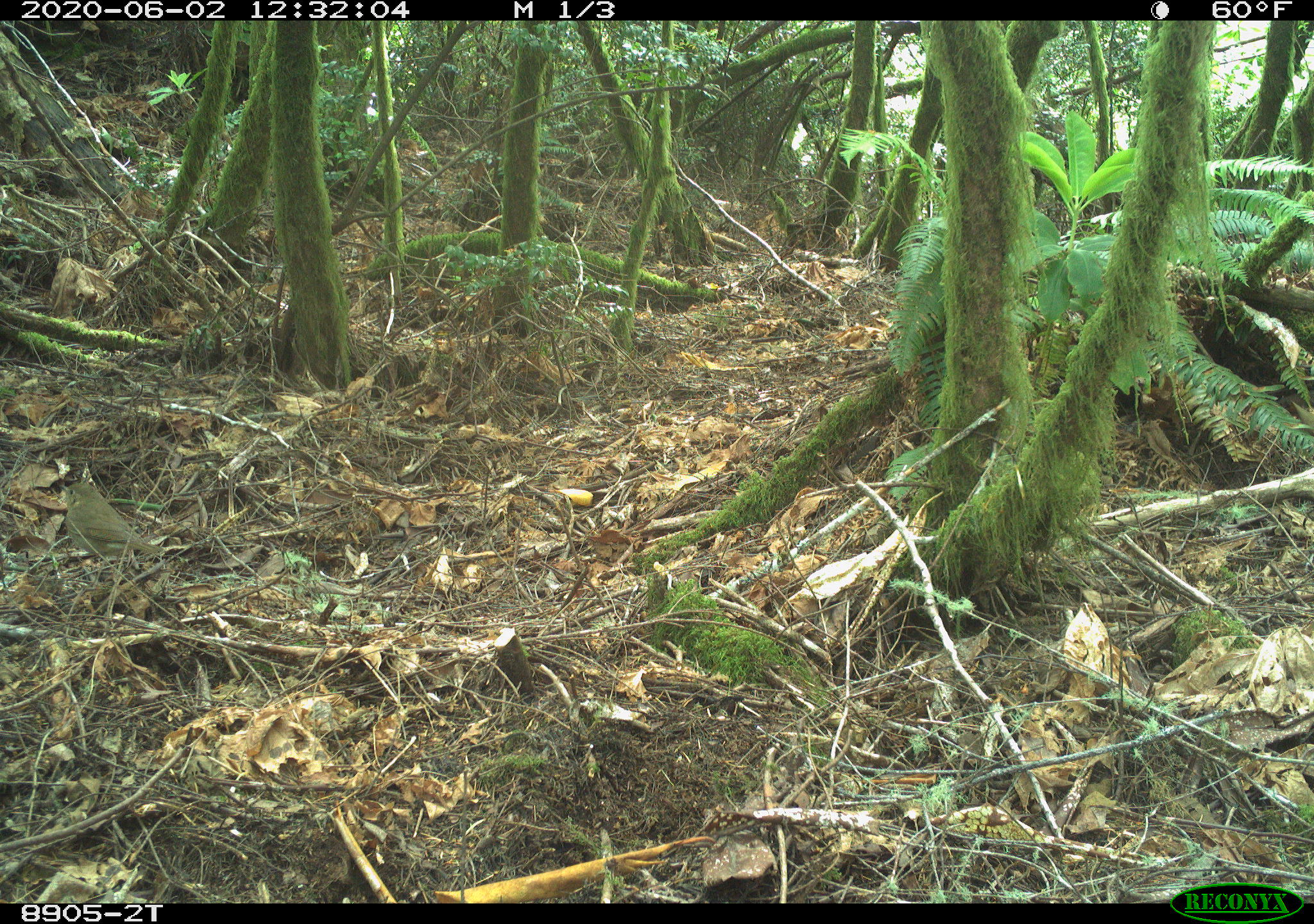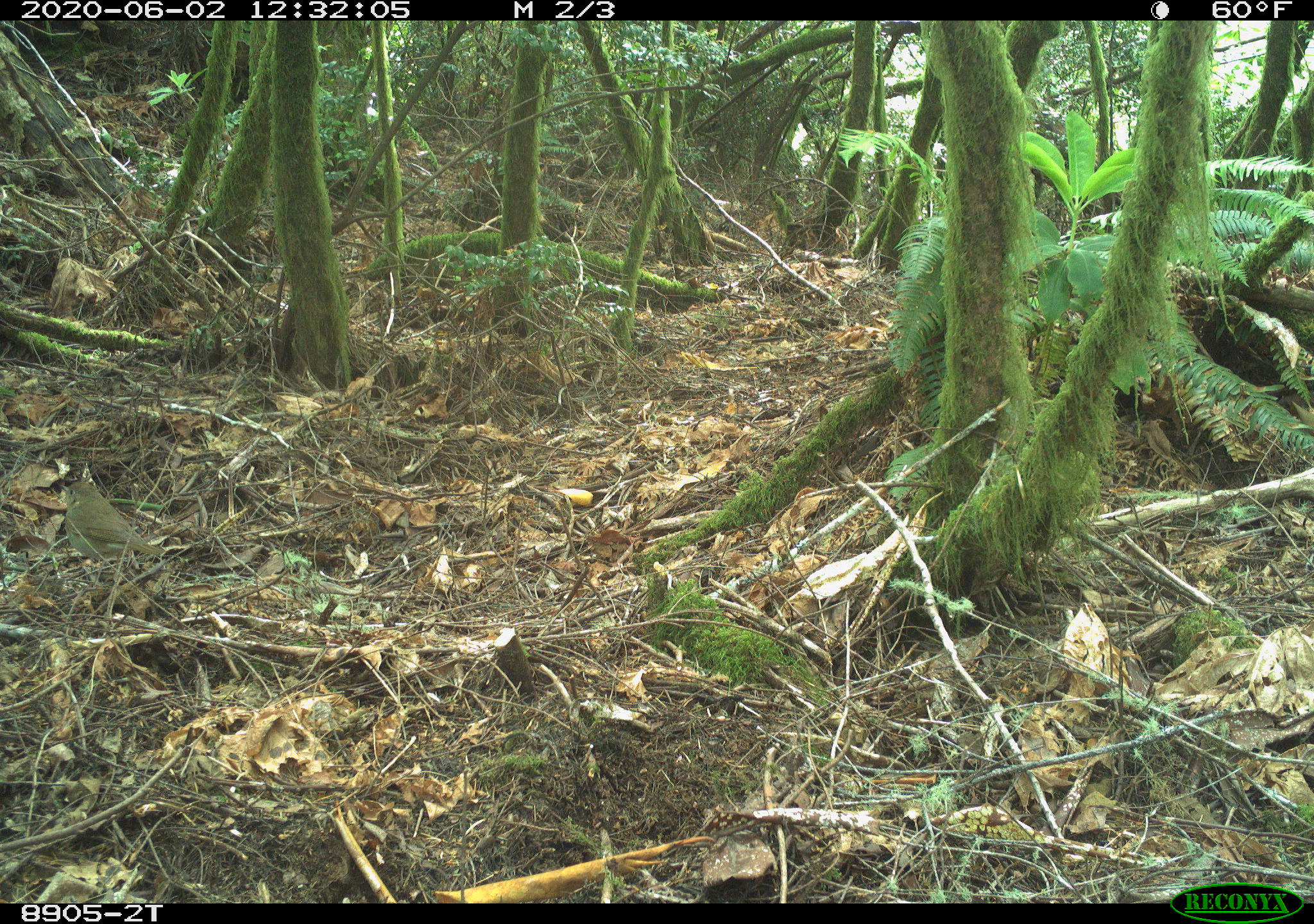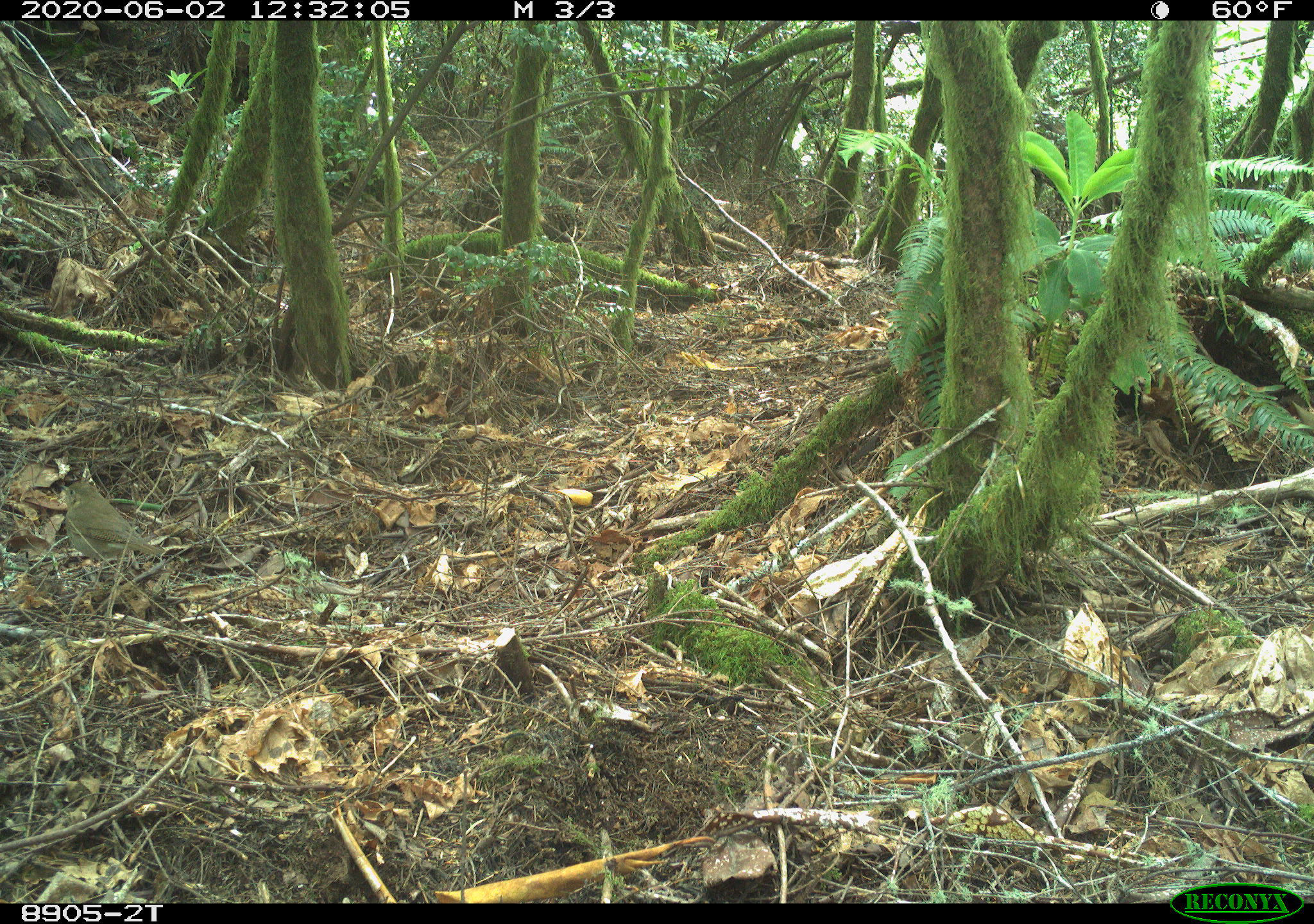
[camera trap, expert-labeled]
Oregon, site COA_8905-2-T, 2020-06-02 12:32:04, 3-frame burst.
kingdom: Animalia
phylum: Chordata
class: Aves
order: Passeriformes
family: Turdidae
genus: Catharus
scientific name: Catharus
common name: brown thrushes and nightingale-thrushes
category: catharus species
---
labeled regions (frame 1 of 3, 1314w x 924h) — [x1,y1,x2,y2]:
catharus species: [52,473,177,578]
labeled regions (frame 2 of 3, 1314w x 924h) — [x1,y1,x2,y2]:
catharus species: [51,471,177,592]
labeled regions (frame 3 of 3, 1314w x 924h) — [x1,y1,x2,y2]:
catharus species: [49,472,174,581]